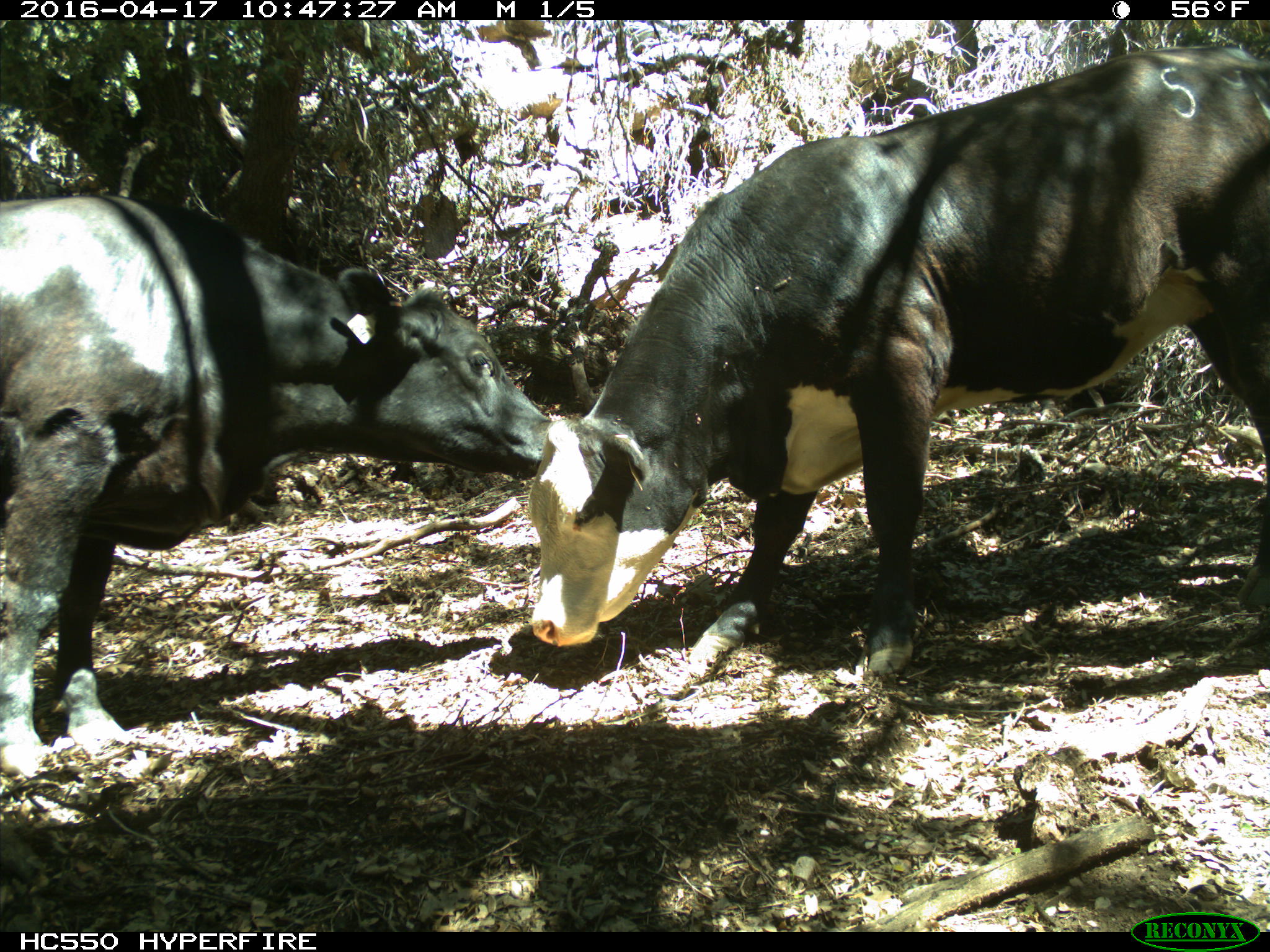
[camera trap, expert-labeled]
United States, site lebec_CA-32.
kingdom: Animalia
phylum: Chordata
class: Mammalia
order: Artiodactyla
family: Bovidae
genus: Bos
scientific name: Bos taurus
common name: domestic cow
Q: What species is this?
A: Bos taurus (domestic cow).